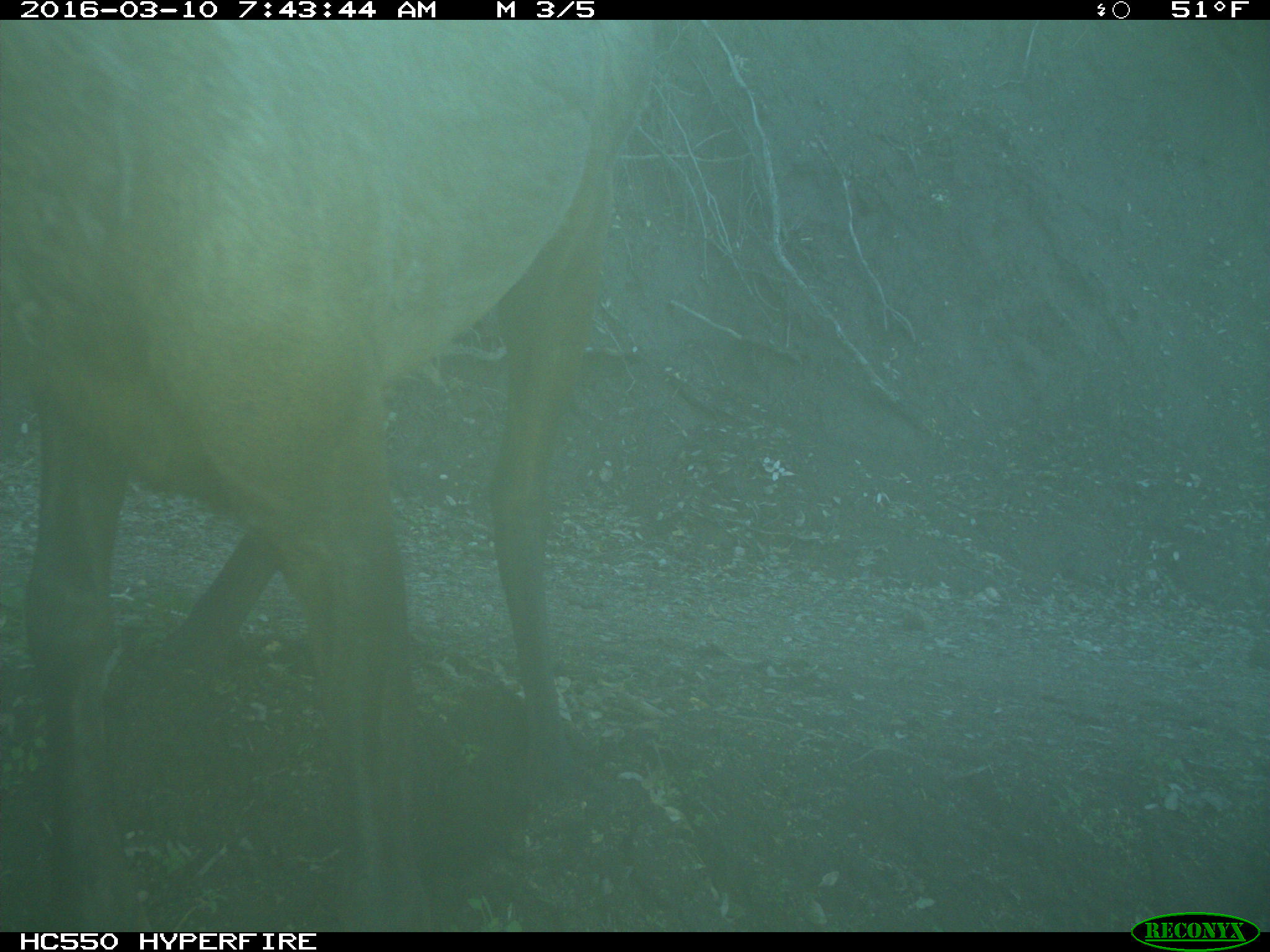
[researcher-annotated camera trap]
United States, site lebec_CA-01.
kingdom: Animalia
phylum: Chordata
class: Mammalia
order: Artiodactyla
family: Cervidae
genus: Cervus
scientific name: Cervus canadensis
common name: elk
Cervus canadensis (elk).